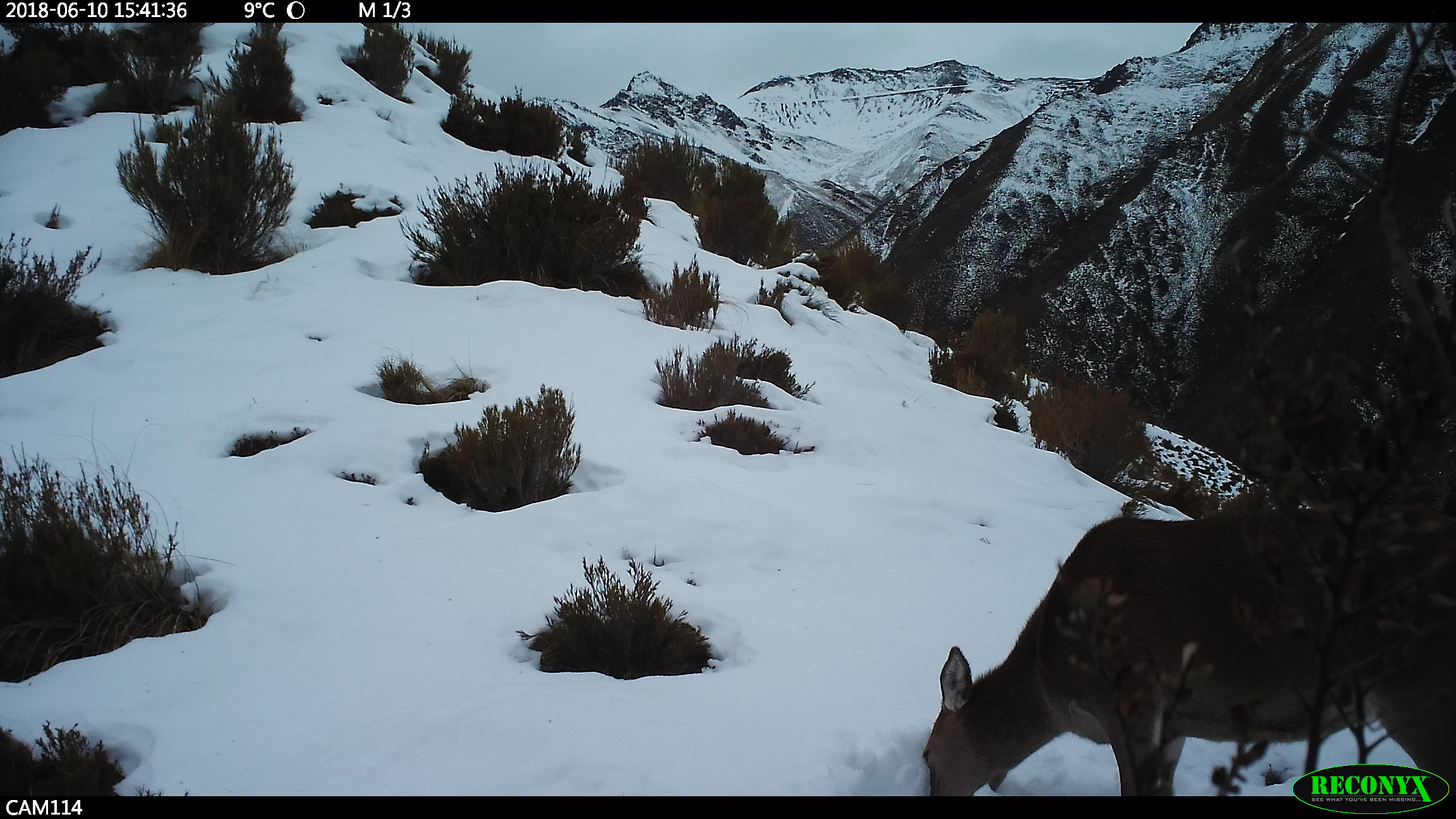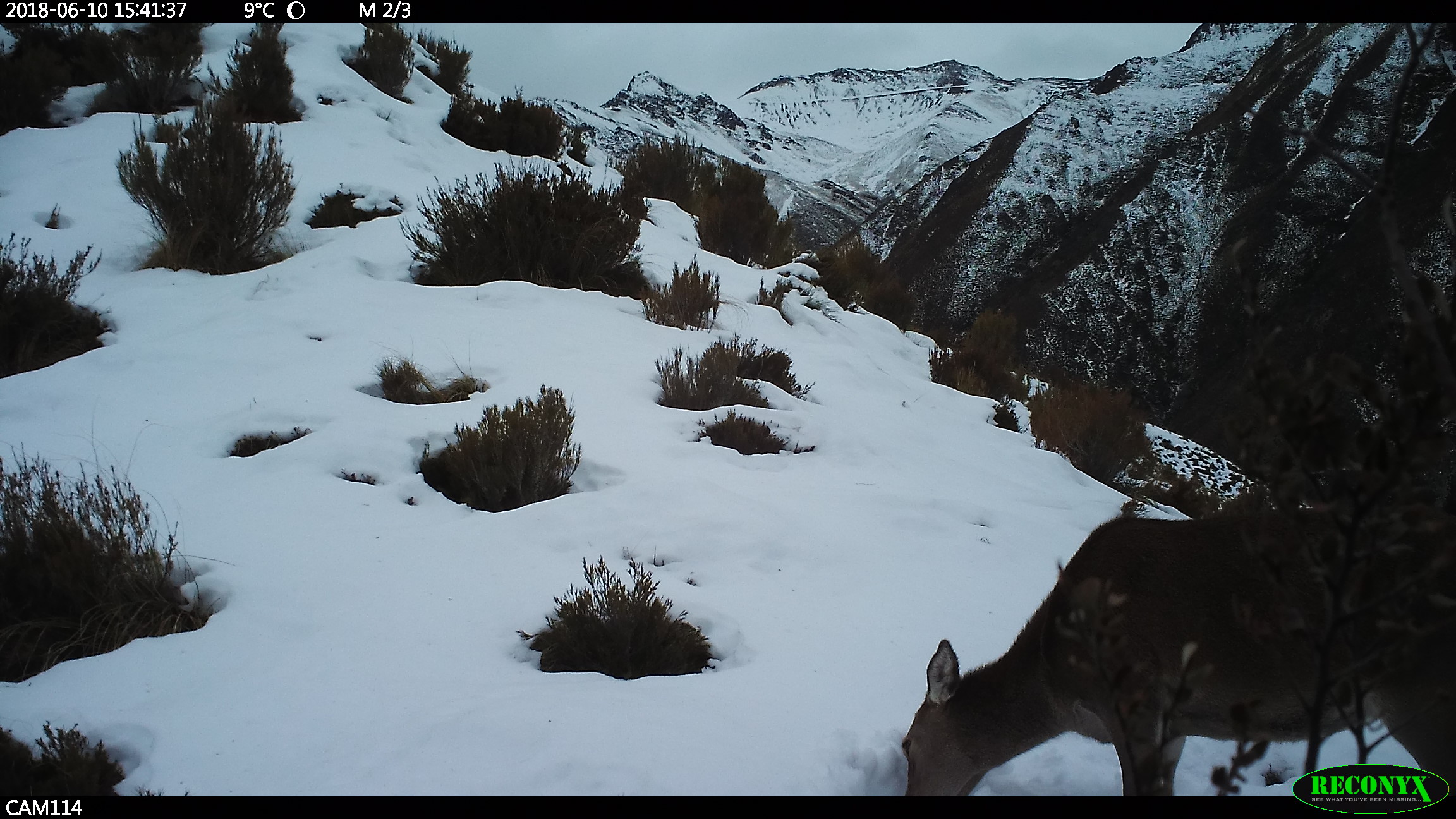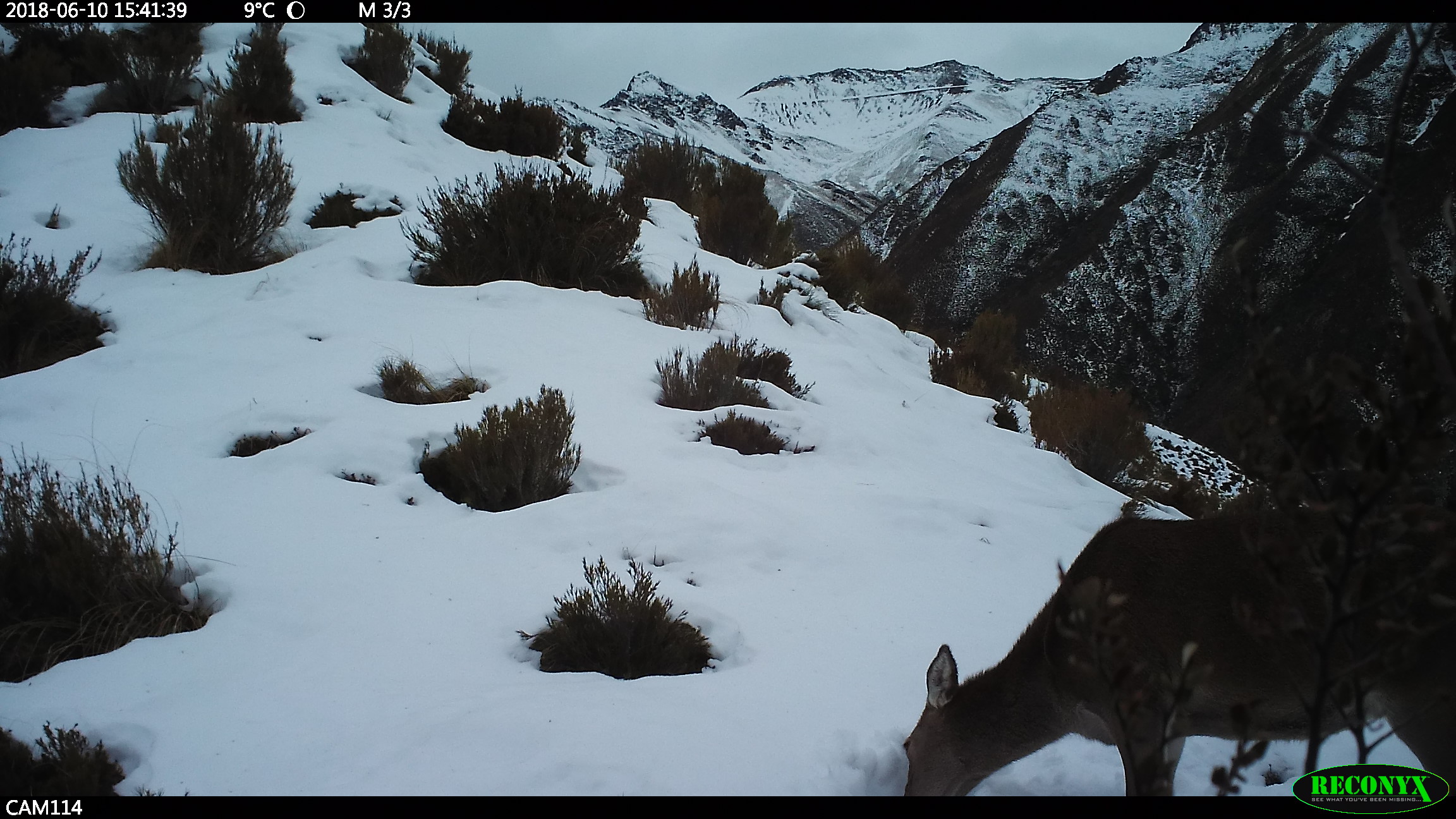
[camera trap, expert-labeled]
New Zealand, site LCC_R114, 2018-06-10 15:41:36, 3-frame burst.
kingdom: Animalia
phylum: Chordata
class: Mammalia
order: Artiodactyla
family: Cervidae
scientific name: Cervidae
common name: deer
Deer (Cervidae).